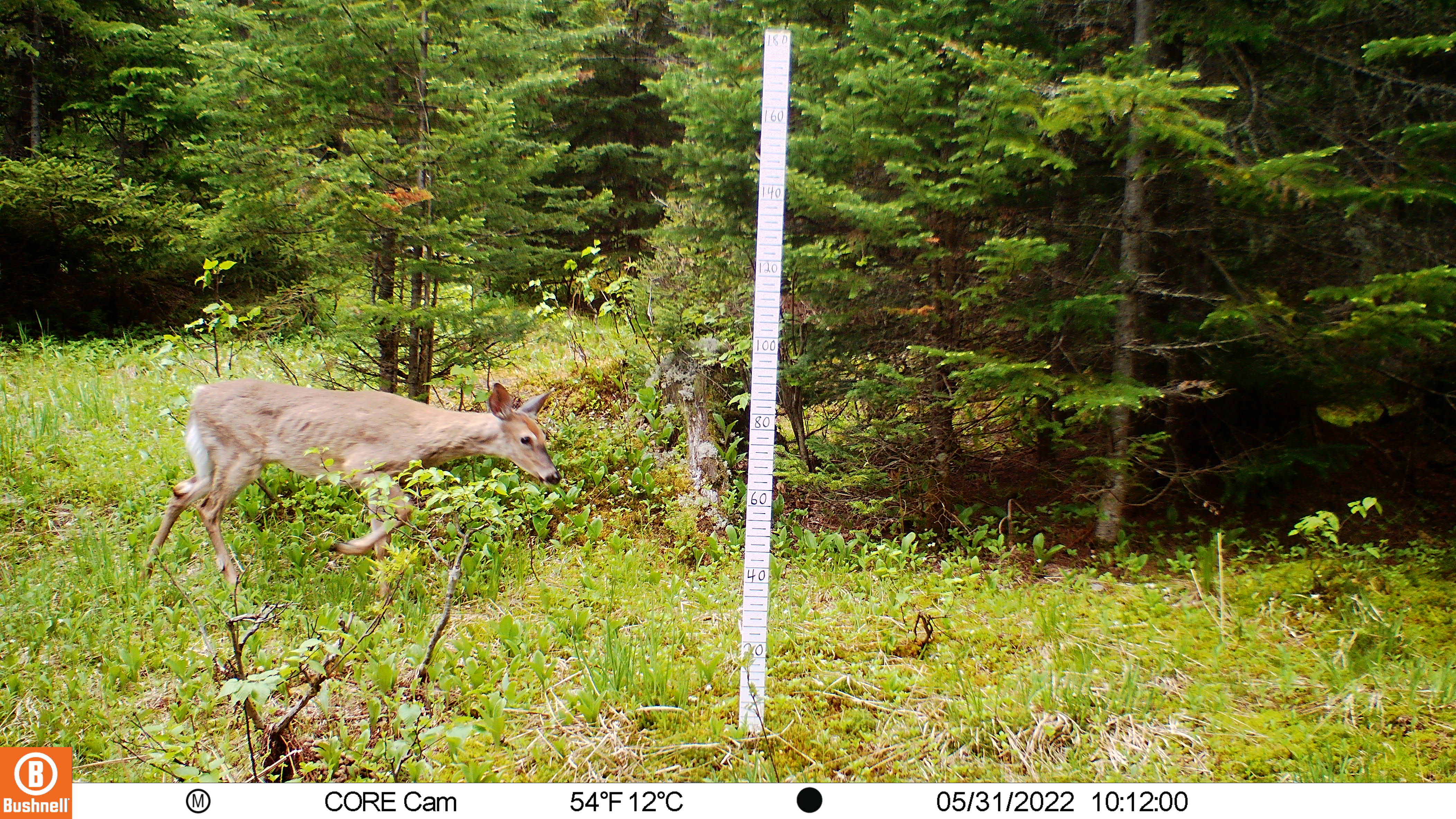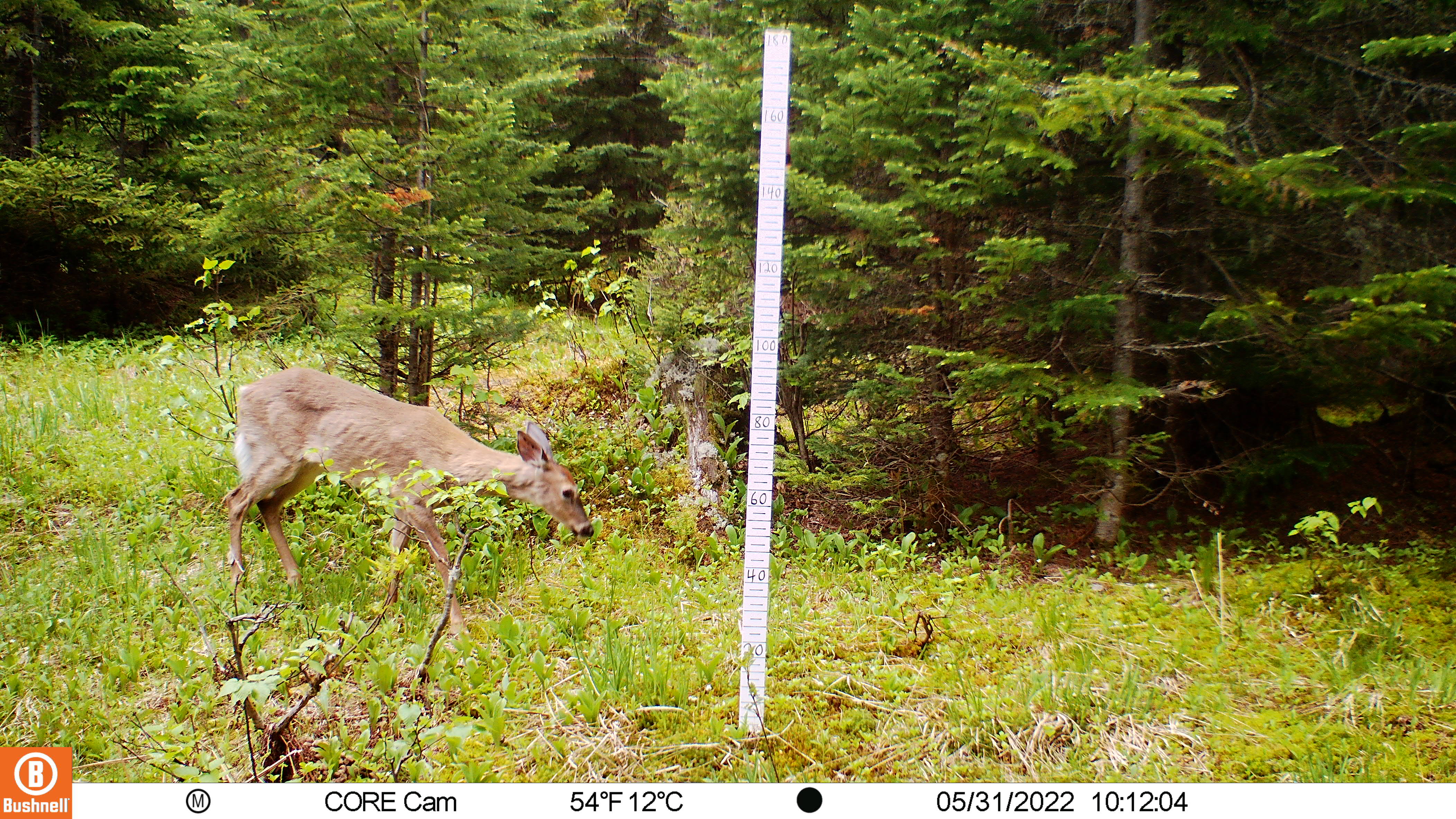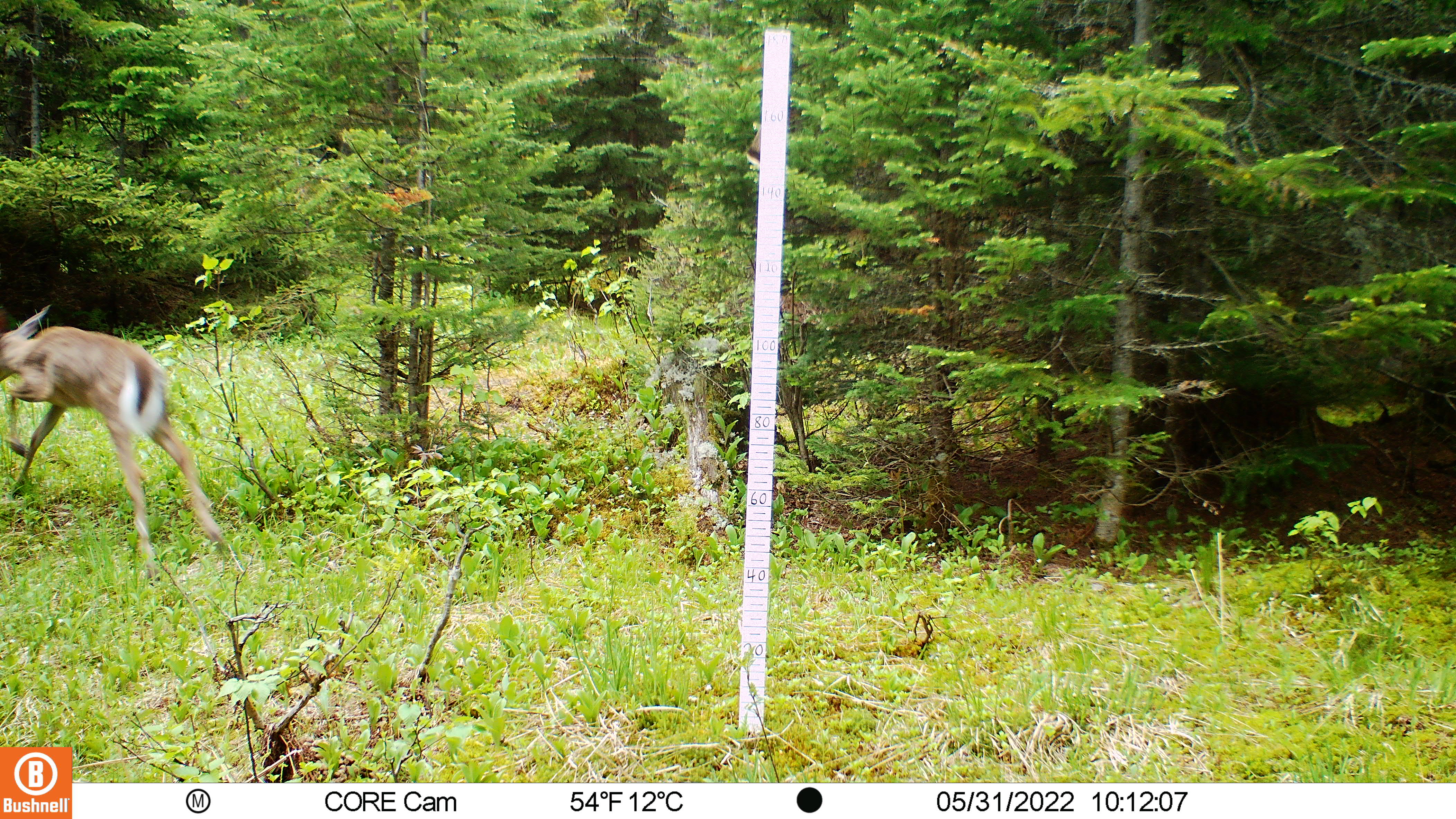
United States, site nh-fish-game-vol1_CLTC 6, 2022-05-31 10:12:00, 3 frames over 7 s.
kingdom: Animalia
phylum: Chordata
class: Mammalia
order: Artiodactyla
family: Cervidae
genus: Odocoileus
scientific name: Odocoileus virginianus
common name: white-tailed deer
White-tailed deer (Odocoileus virginianus).